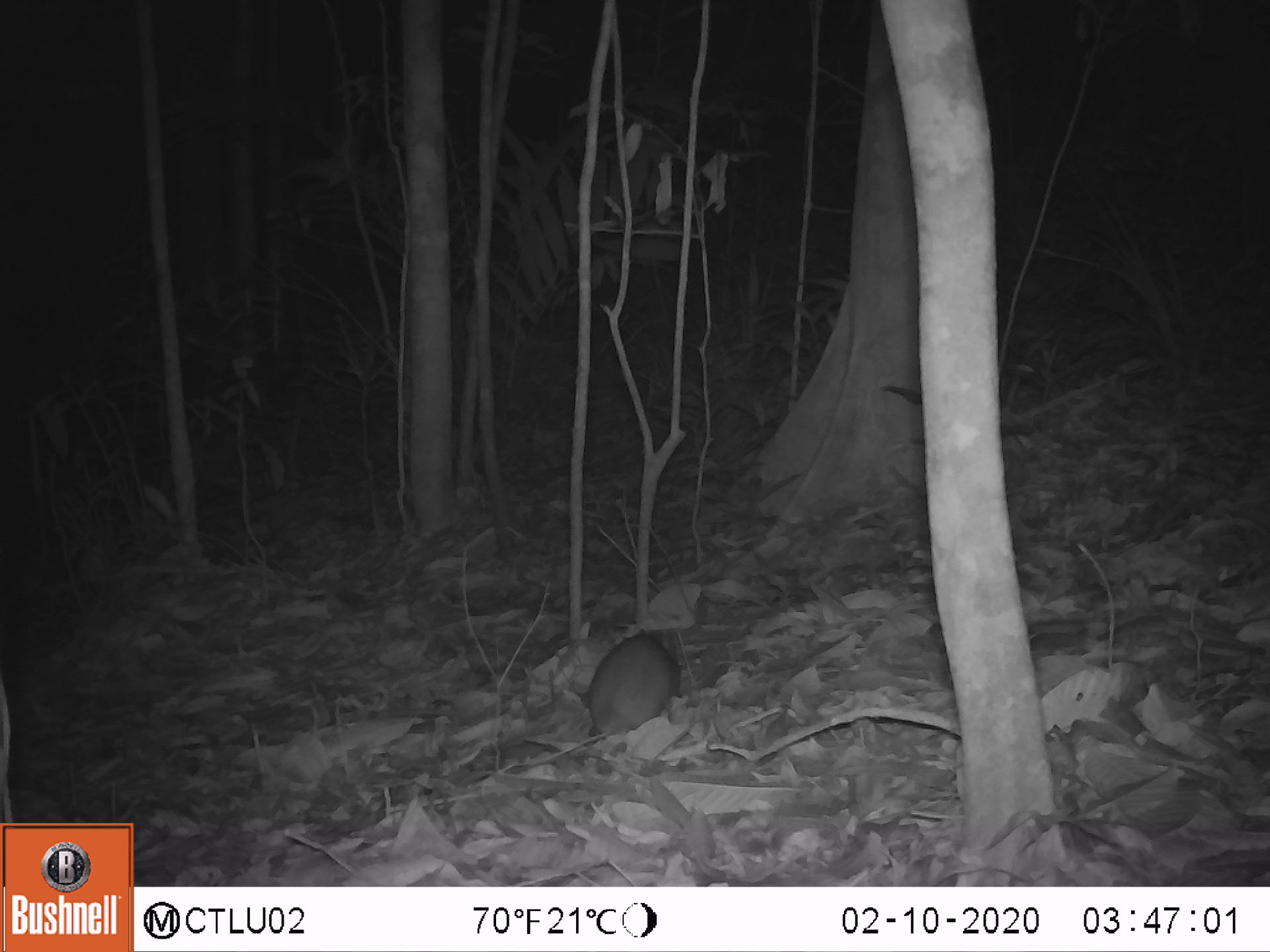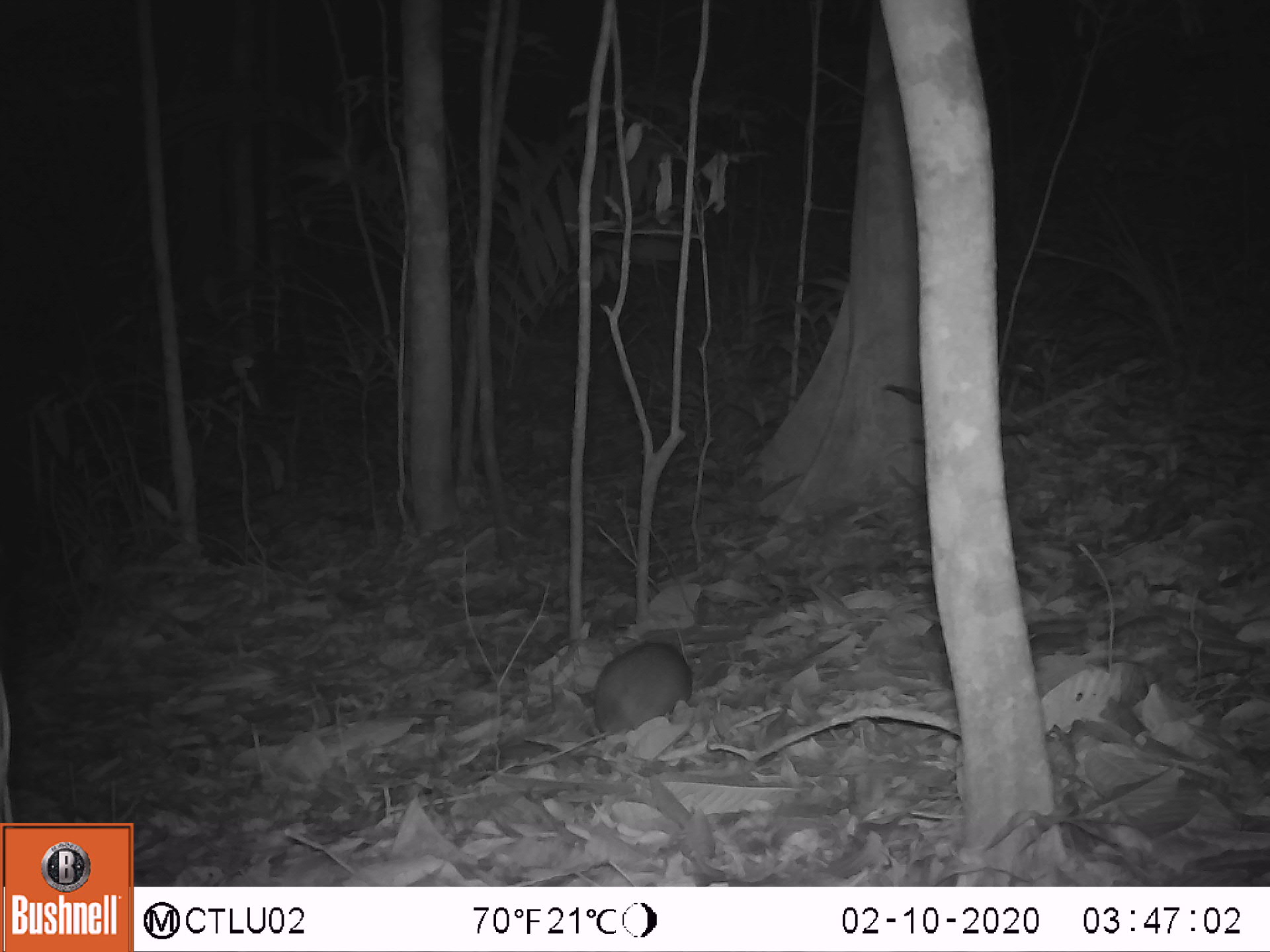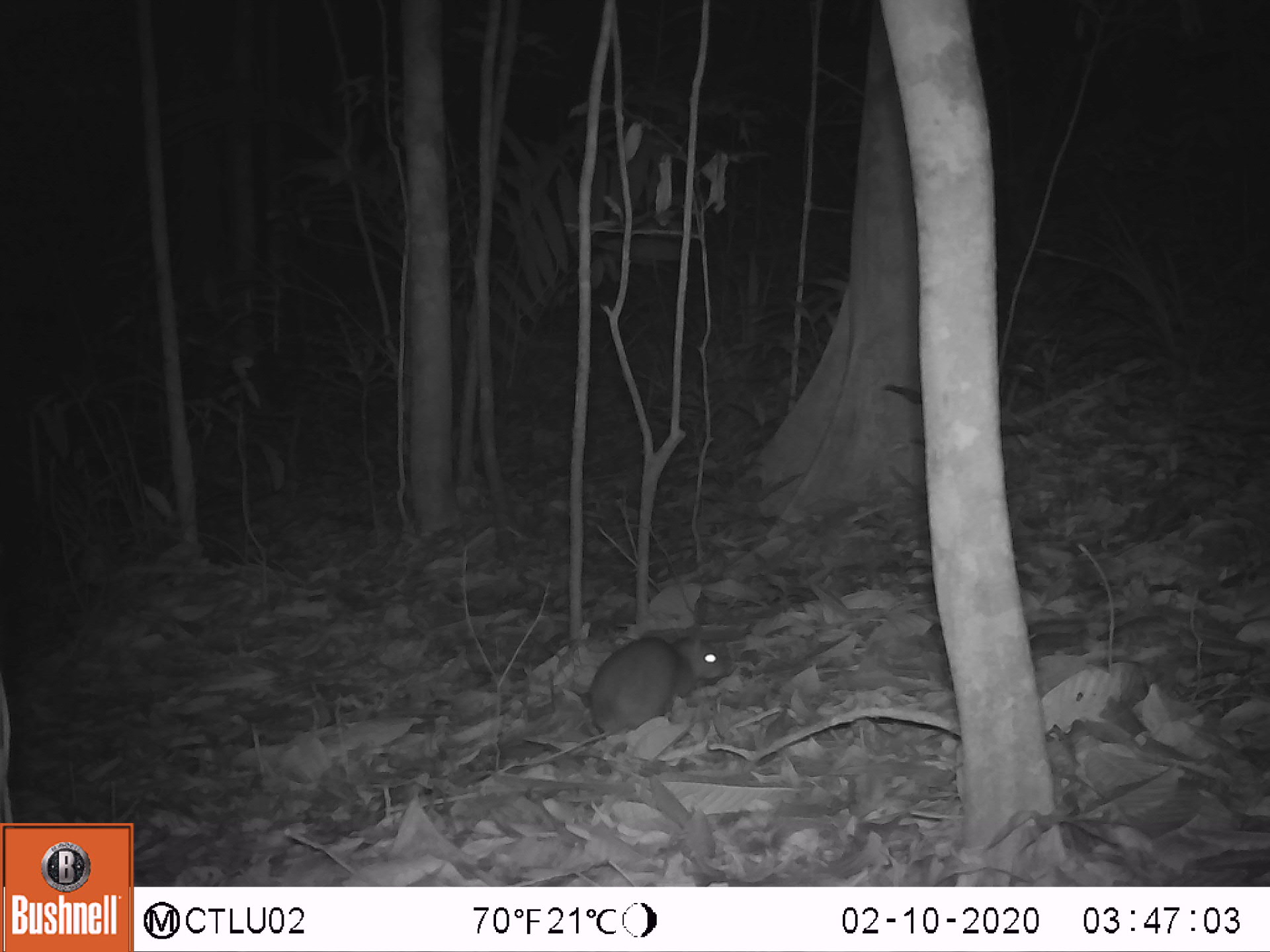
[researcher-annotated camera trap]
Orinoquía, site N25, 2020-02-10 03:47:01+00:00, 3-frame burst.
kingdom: Animalia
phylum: Chordata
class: Mammalia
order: Rodentia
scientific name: Rodentia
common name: rodent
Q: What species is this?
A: Rodent (Rodentia).